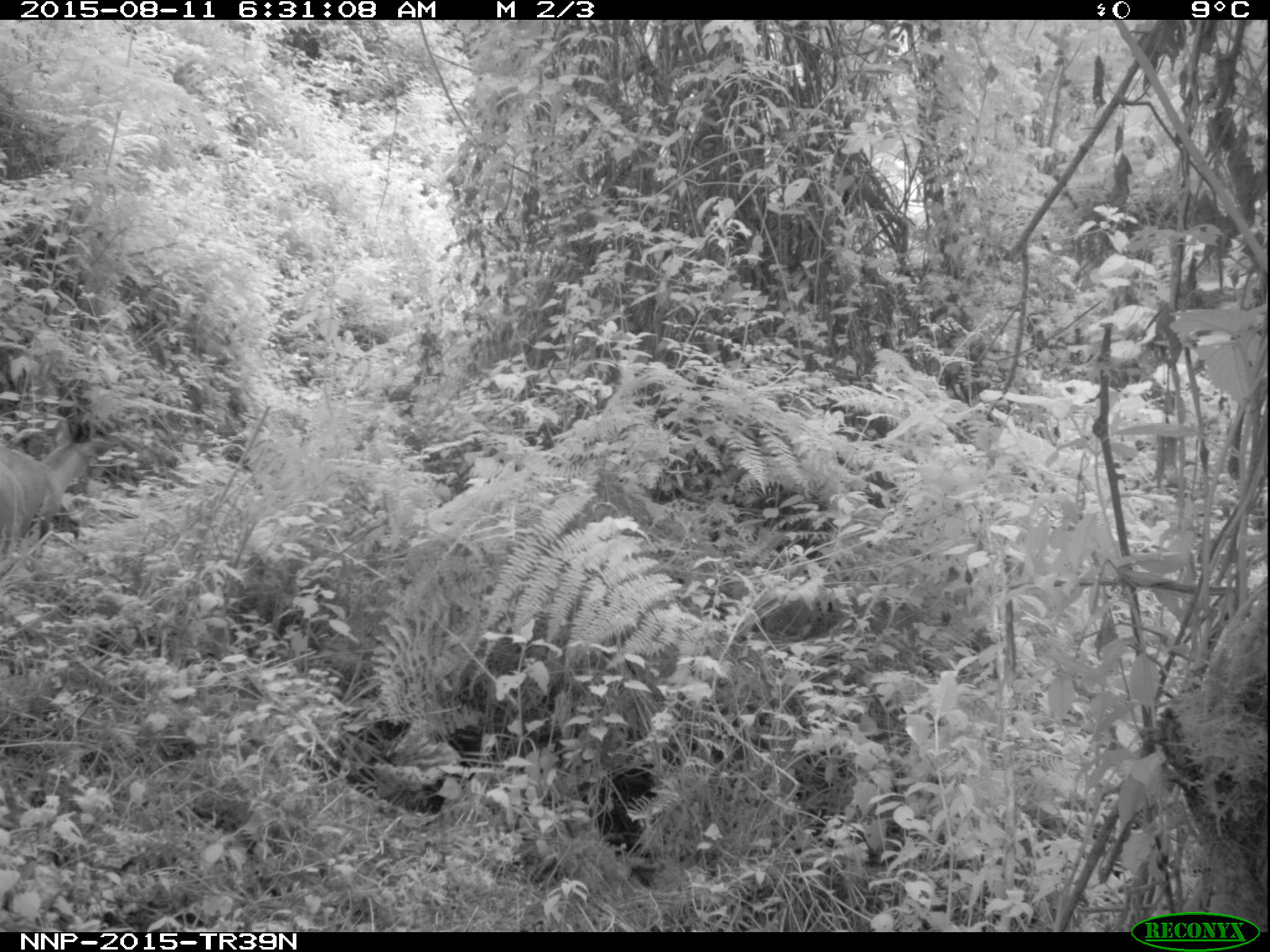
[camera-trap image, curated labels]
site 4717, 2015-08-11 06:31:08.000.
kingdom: Animalia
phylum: Chordata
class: Mammalia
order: Artiodactyla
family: Bovidae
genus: Cephalophus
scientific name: Cephalophus nigrifrons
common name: black-fronted duiker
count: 1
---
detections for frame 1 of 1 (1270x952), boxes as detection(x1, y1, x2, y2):
cephalophus nigrifrons: detection(1, 418, 109, 549)